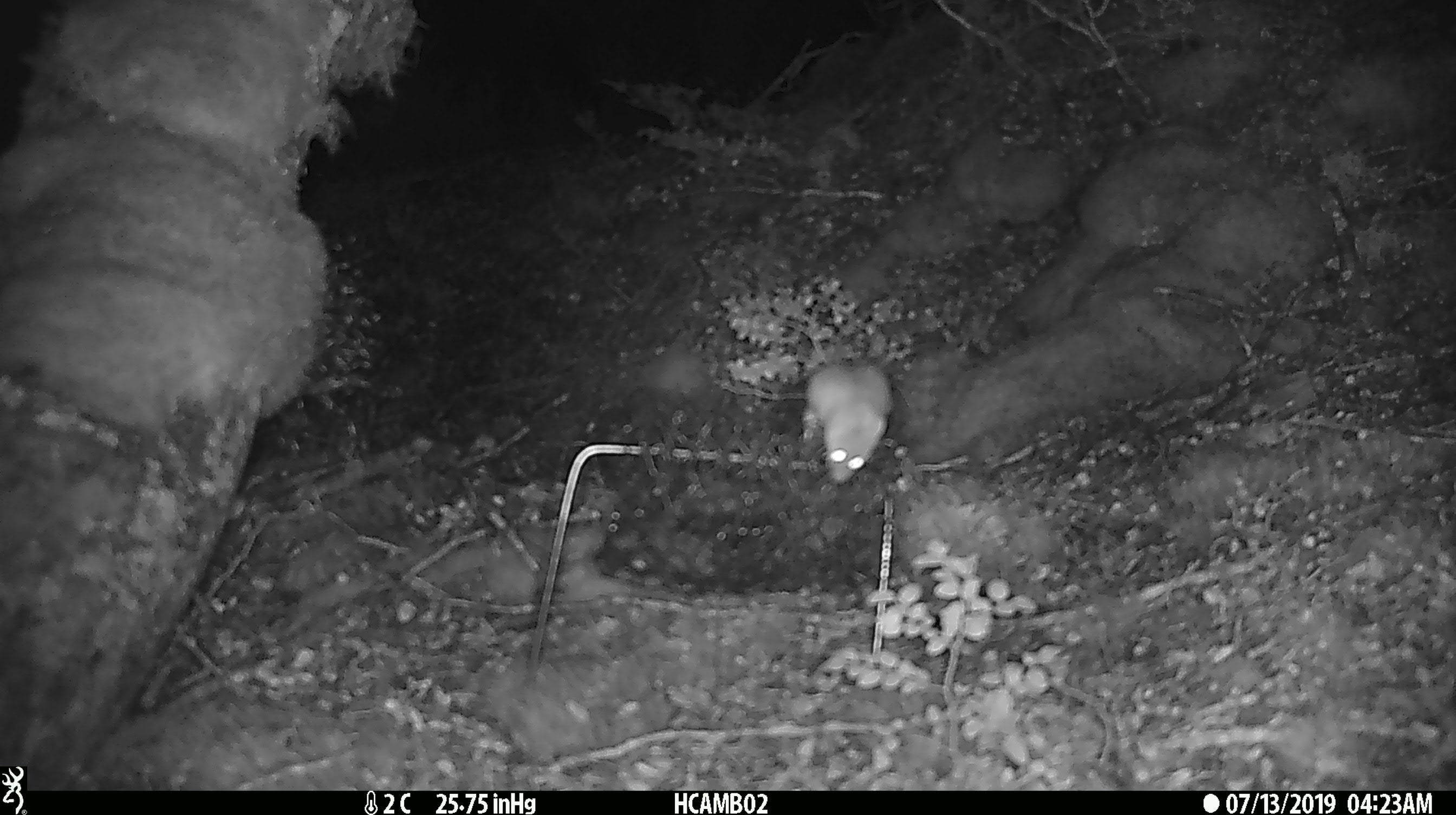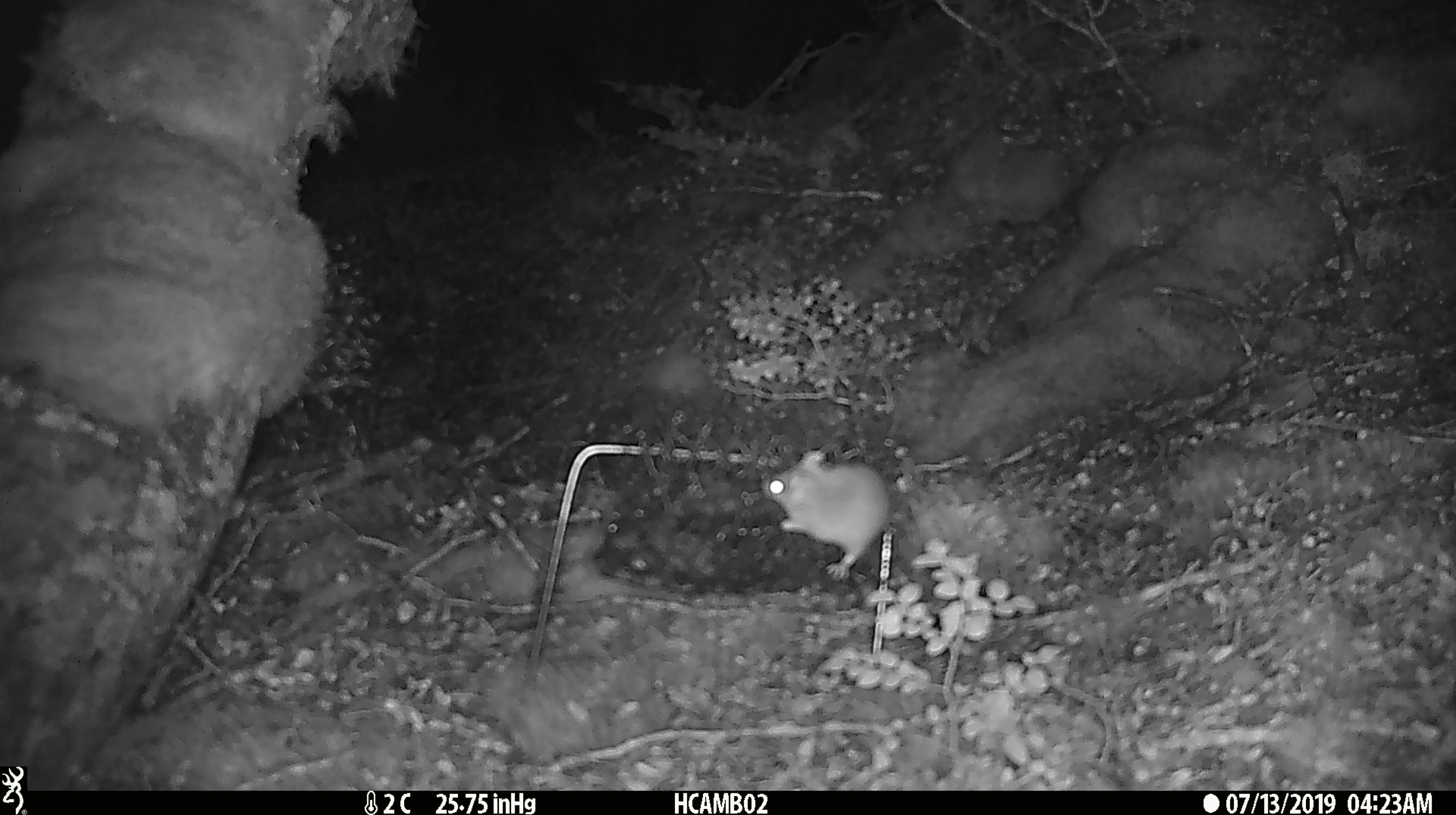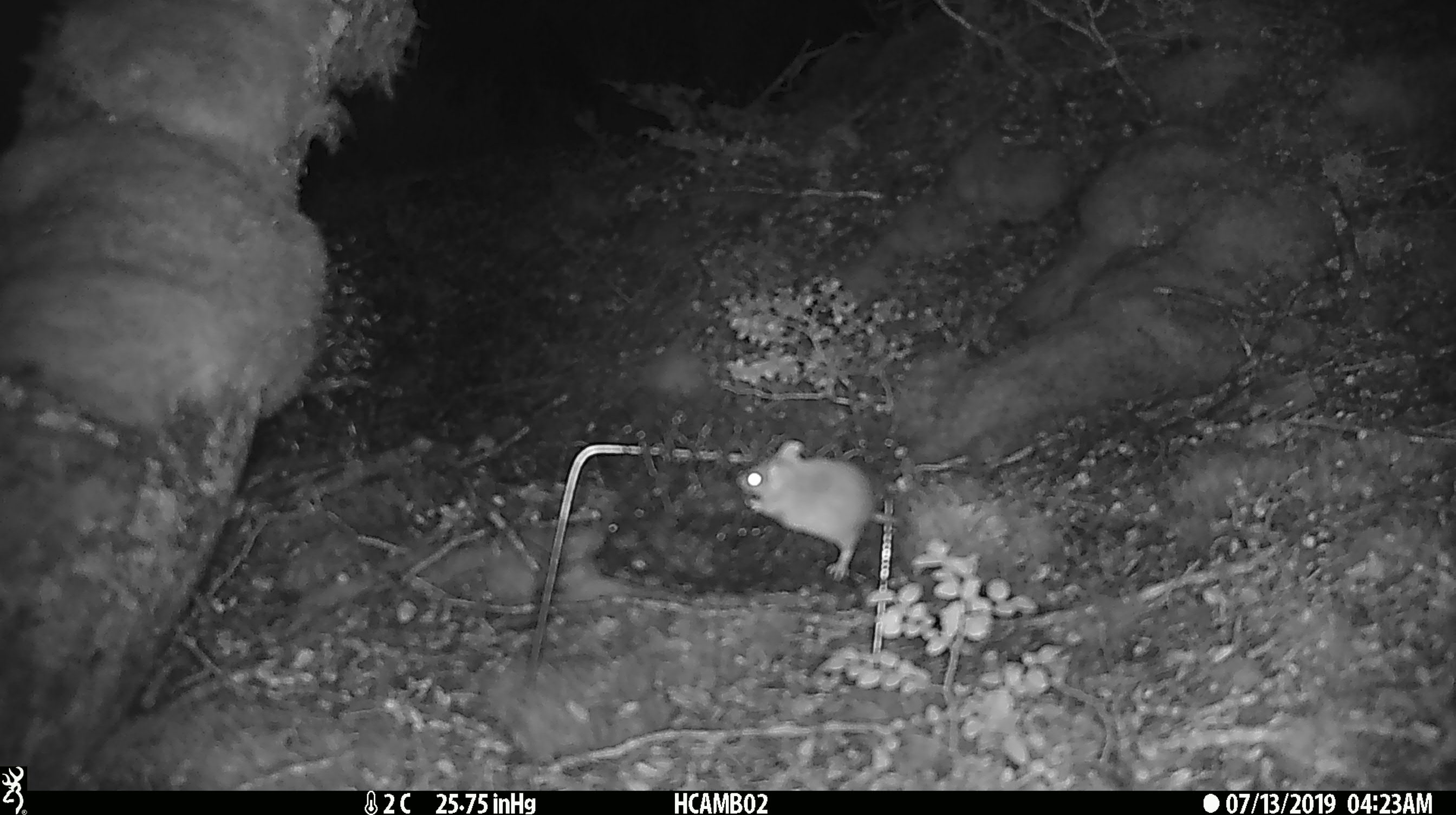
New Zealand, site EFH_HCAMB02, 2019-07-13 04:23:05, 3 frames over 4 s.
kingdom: Animalia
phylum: Chordata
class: Mammalia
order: Rodentia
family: Muridae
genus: Mus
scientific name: Mus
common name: mouse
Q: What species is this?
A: Mouse (Mus).